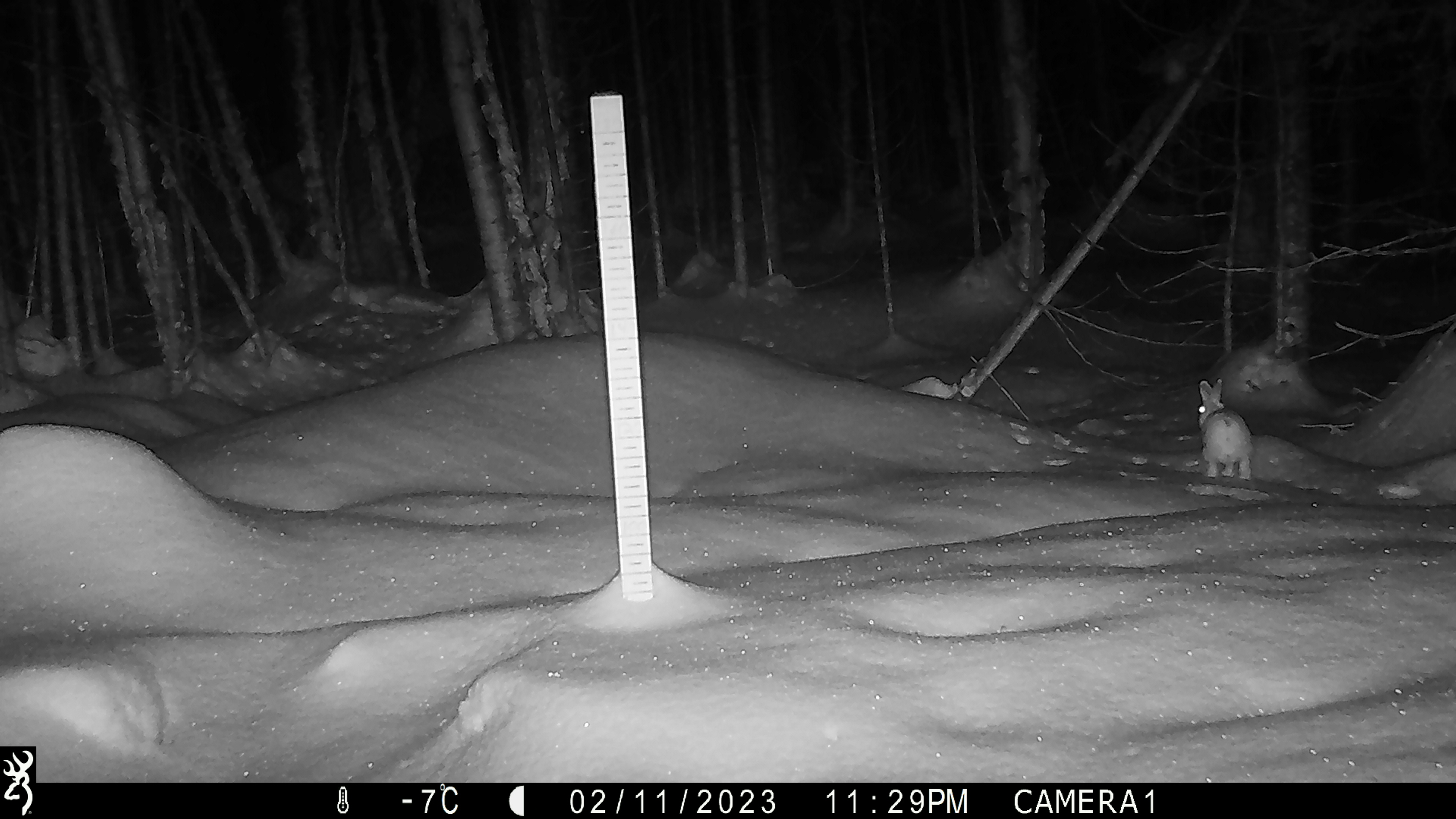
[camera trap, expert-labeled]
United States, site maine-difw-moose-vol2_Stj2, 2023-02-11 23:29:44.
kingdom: Animalia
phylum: Chordata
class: Mammalia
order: Lagomorpha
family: Leporidae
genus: Lepus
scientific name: Lepus americanus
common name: snowshoe hare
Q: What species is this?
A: Snowshoe hare (Lepus americanus).